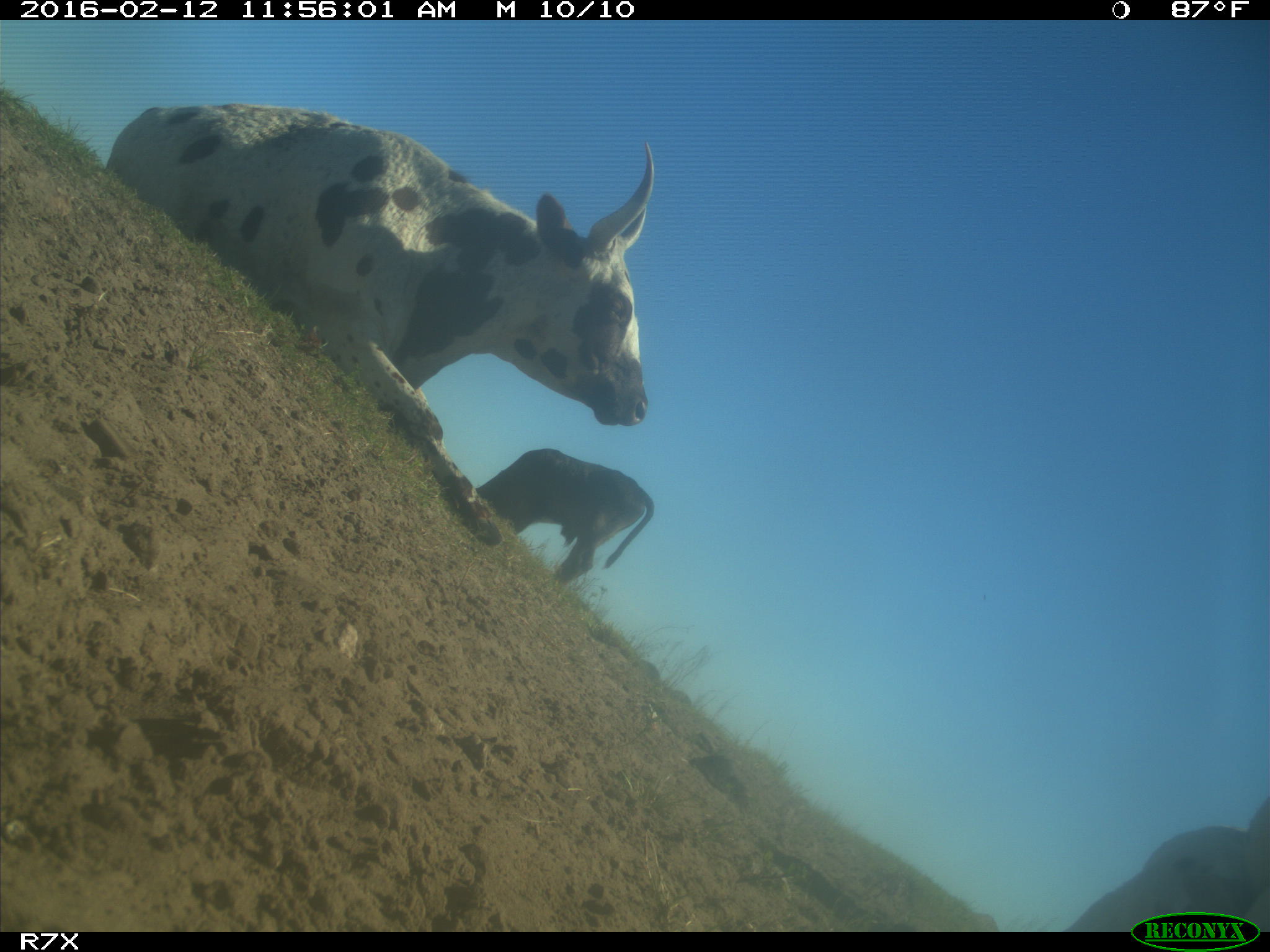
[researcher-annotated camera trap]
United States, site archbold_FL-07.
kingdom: Animalia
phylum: Chordata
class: Mammalia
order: Artiodactyla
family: Bovidae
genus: Bos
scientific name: Bos taurus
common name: domestic cow